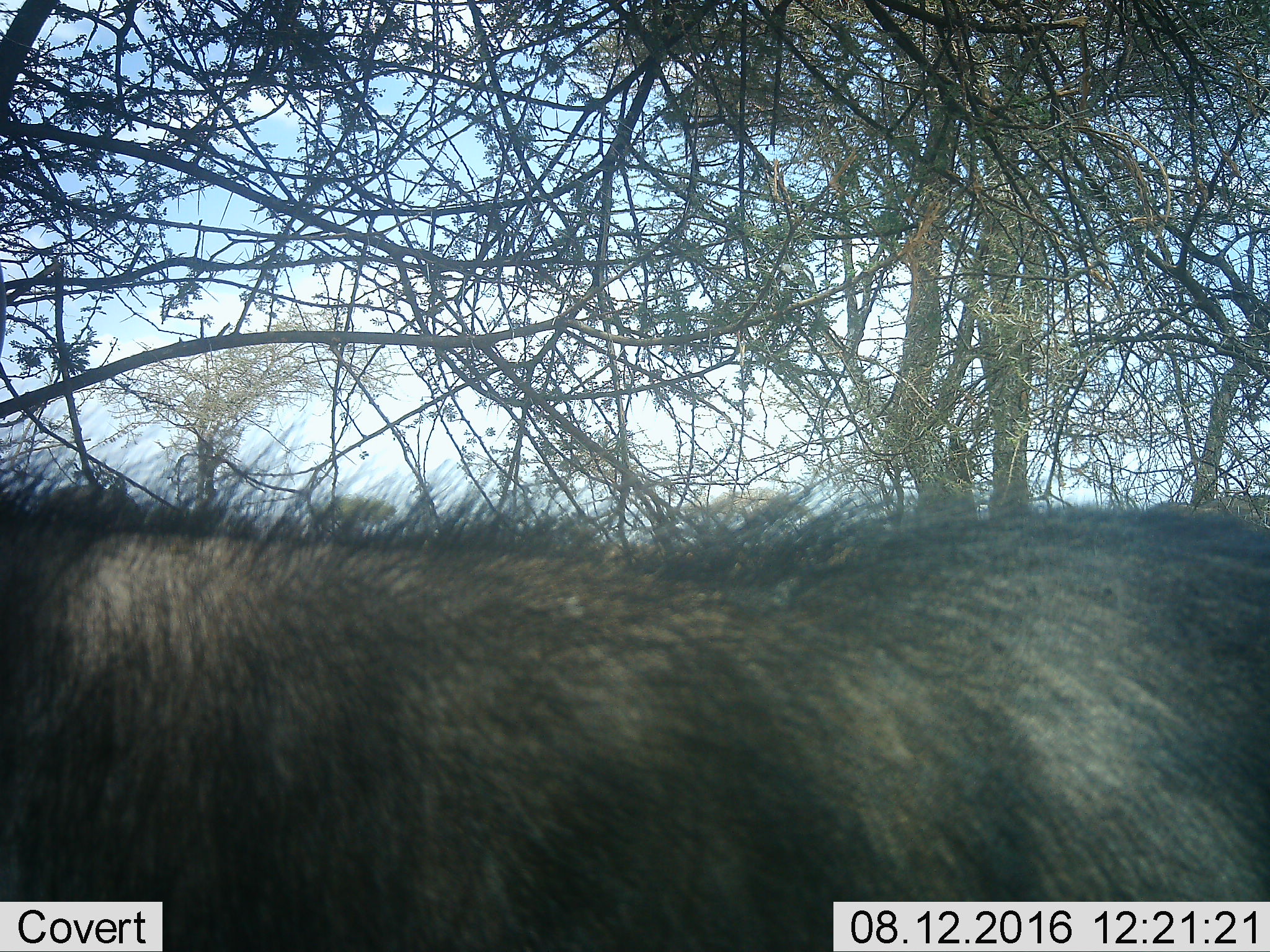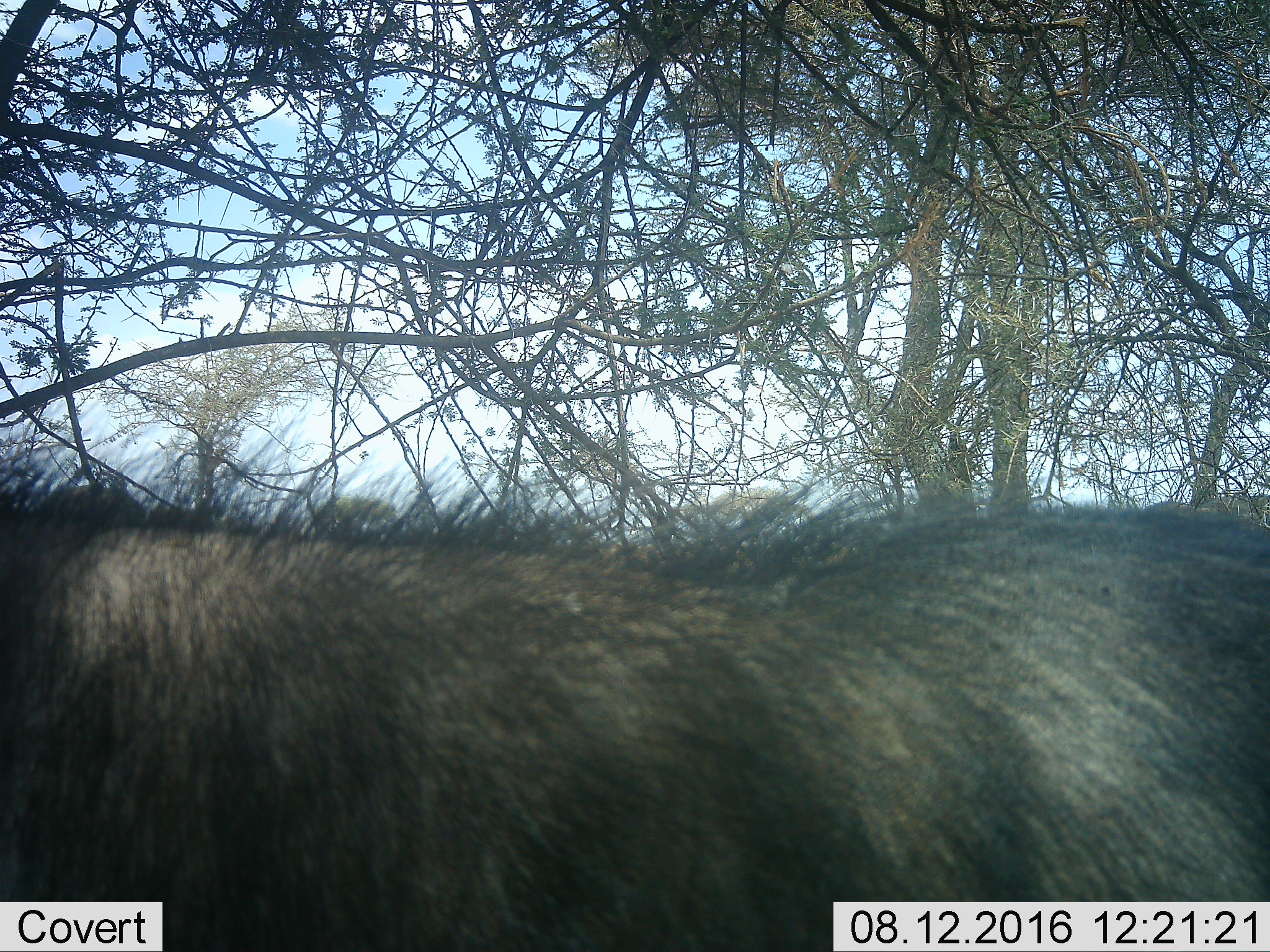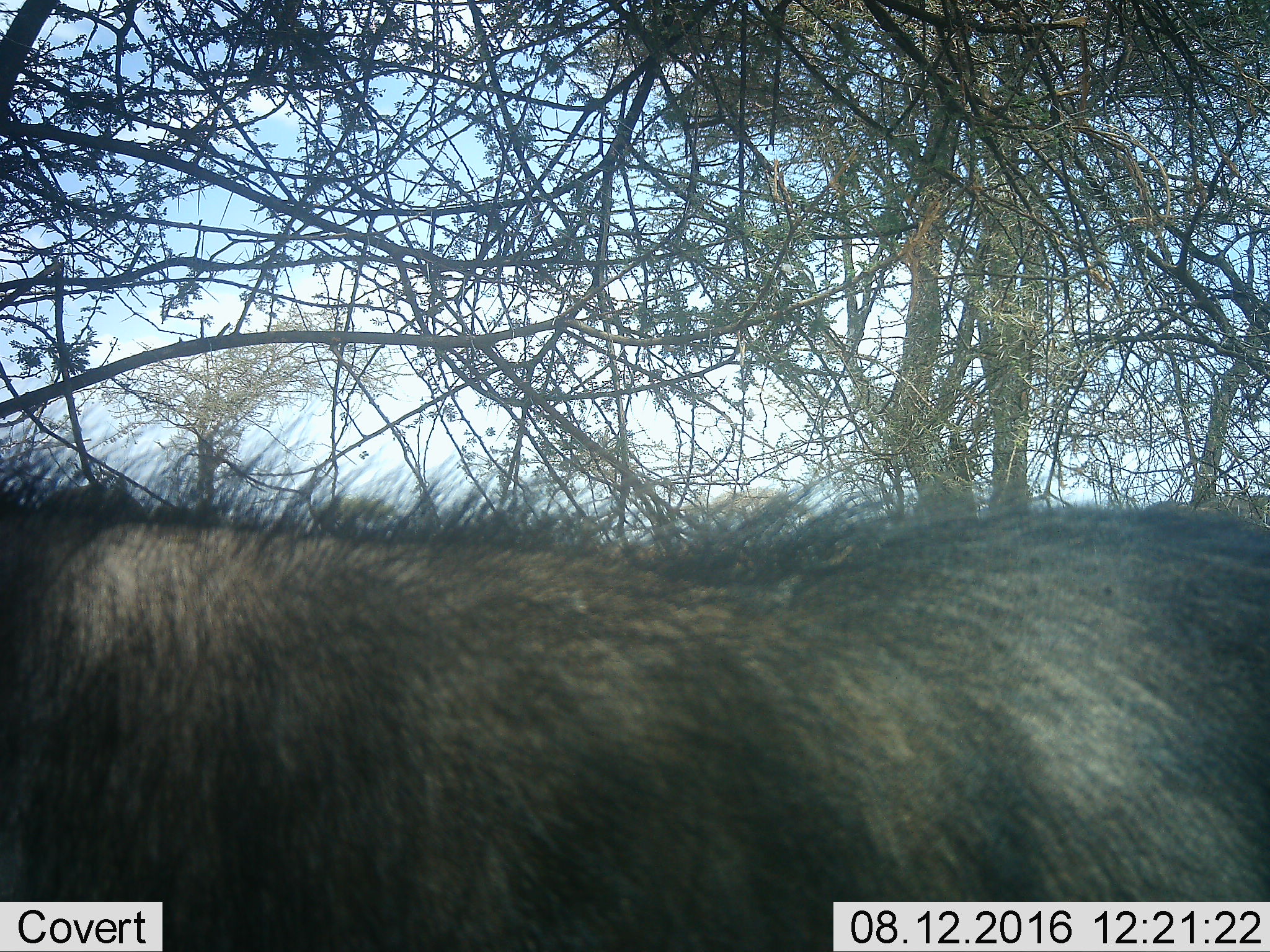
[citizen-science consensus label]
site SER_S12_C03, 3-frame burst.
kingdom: Animalia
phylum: Chordata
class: Mammalia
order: Artiodactyla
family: Suidae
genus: Phacochoerus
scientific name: Phacochoerus africanus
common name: warthog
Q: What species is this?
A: Warthog (Phacochoerus africanus).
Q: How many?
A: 1.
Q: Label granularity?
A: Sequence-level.